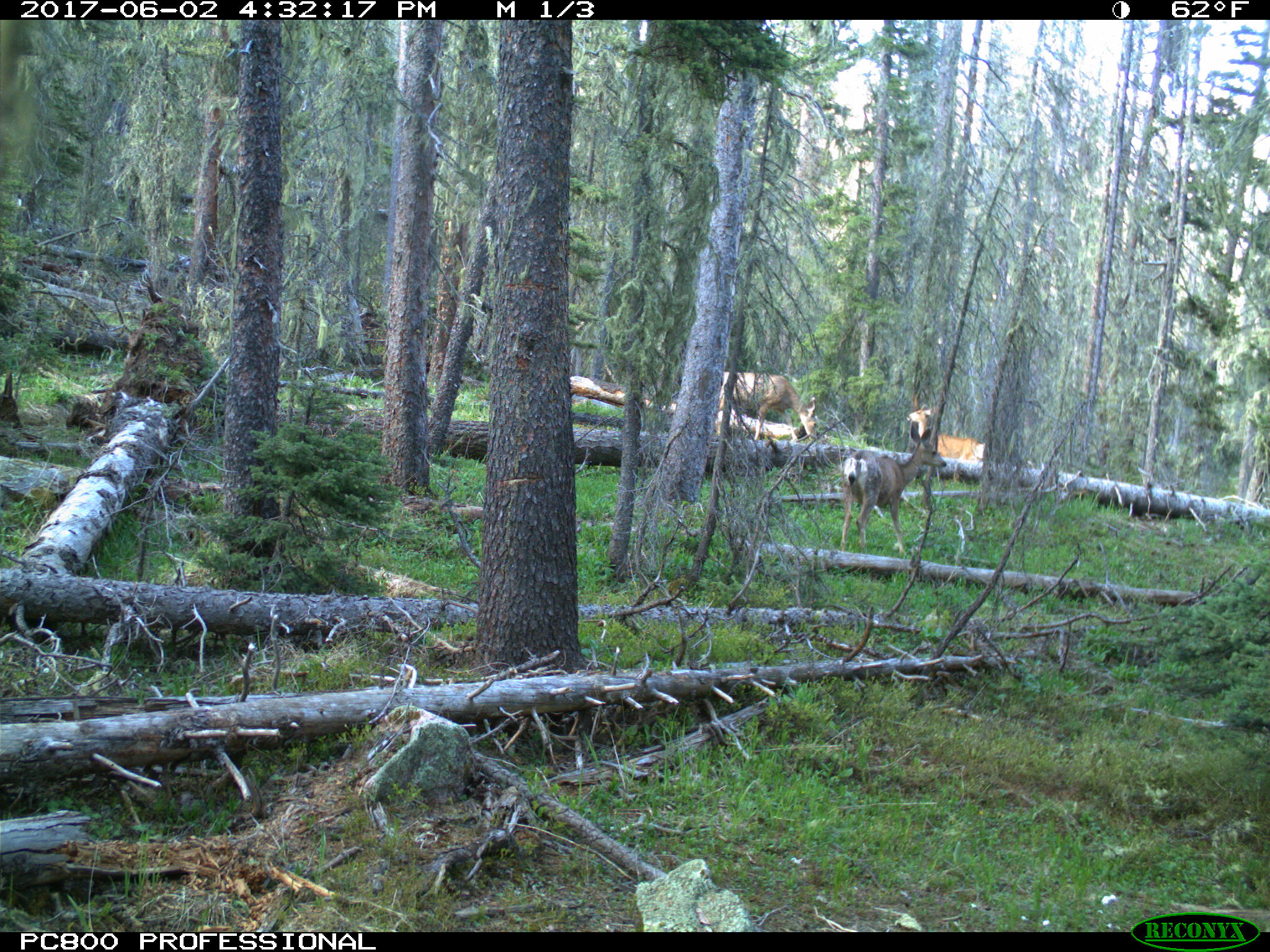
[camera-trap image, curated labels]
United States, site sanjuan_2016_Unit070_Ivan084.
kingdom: Animalia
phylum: Chordata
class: Mammalia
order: Artiodactyla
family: Cervidae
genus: Odocoileus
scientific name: Odocoileus hemionus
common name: mule deer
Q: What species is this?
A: Odocoileus hemionus (mule deer).